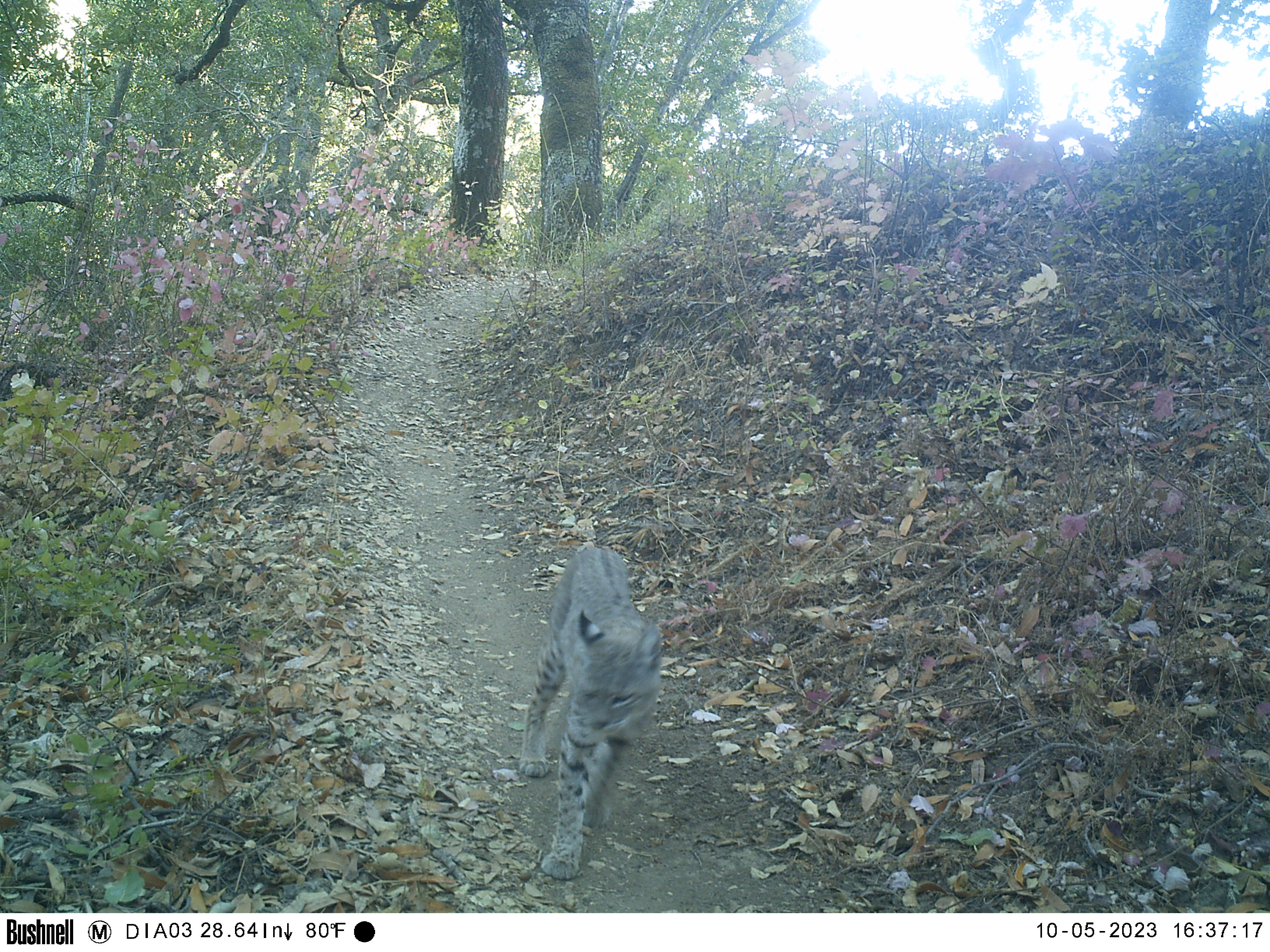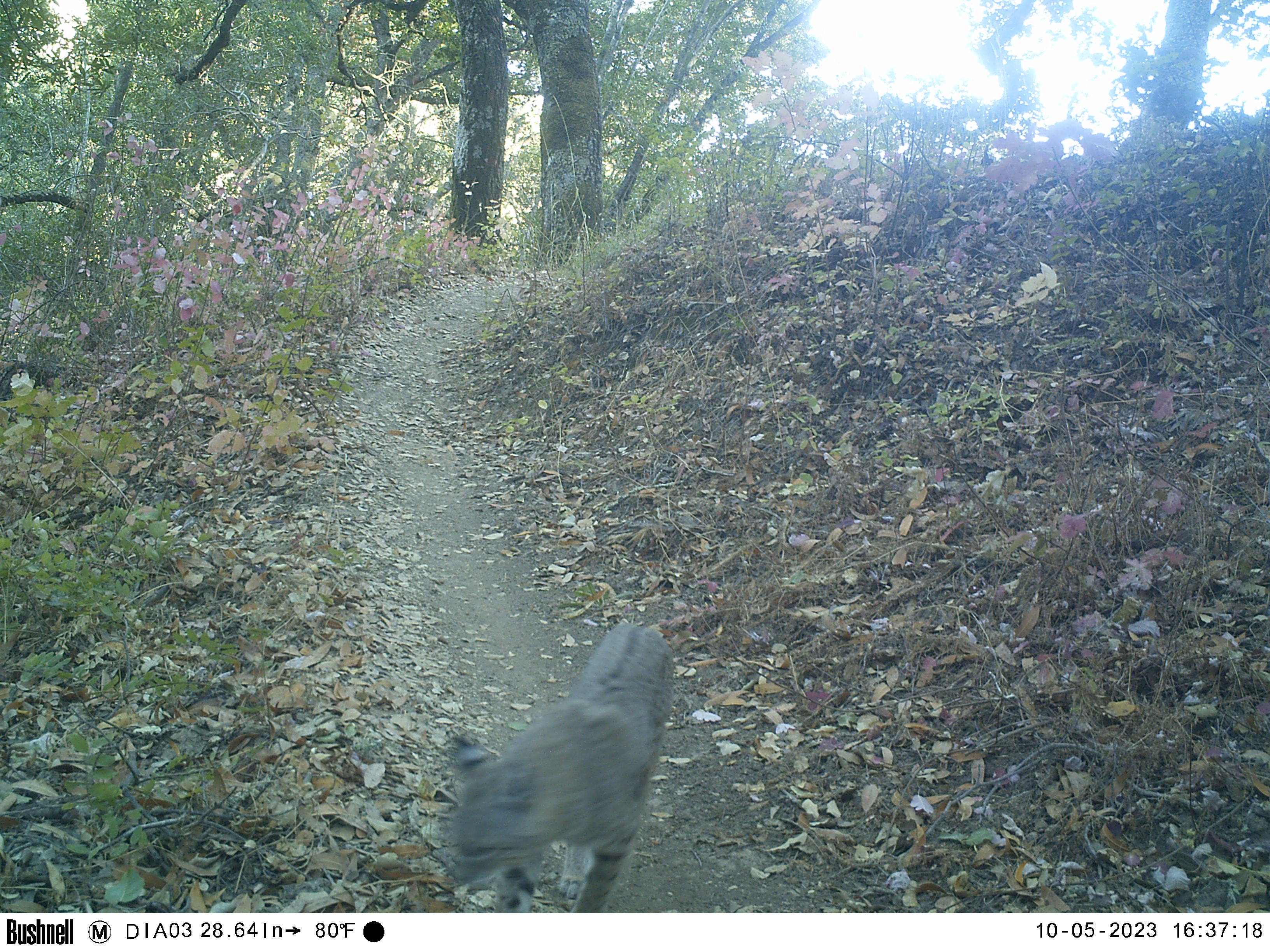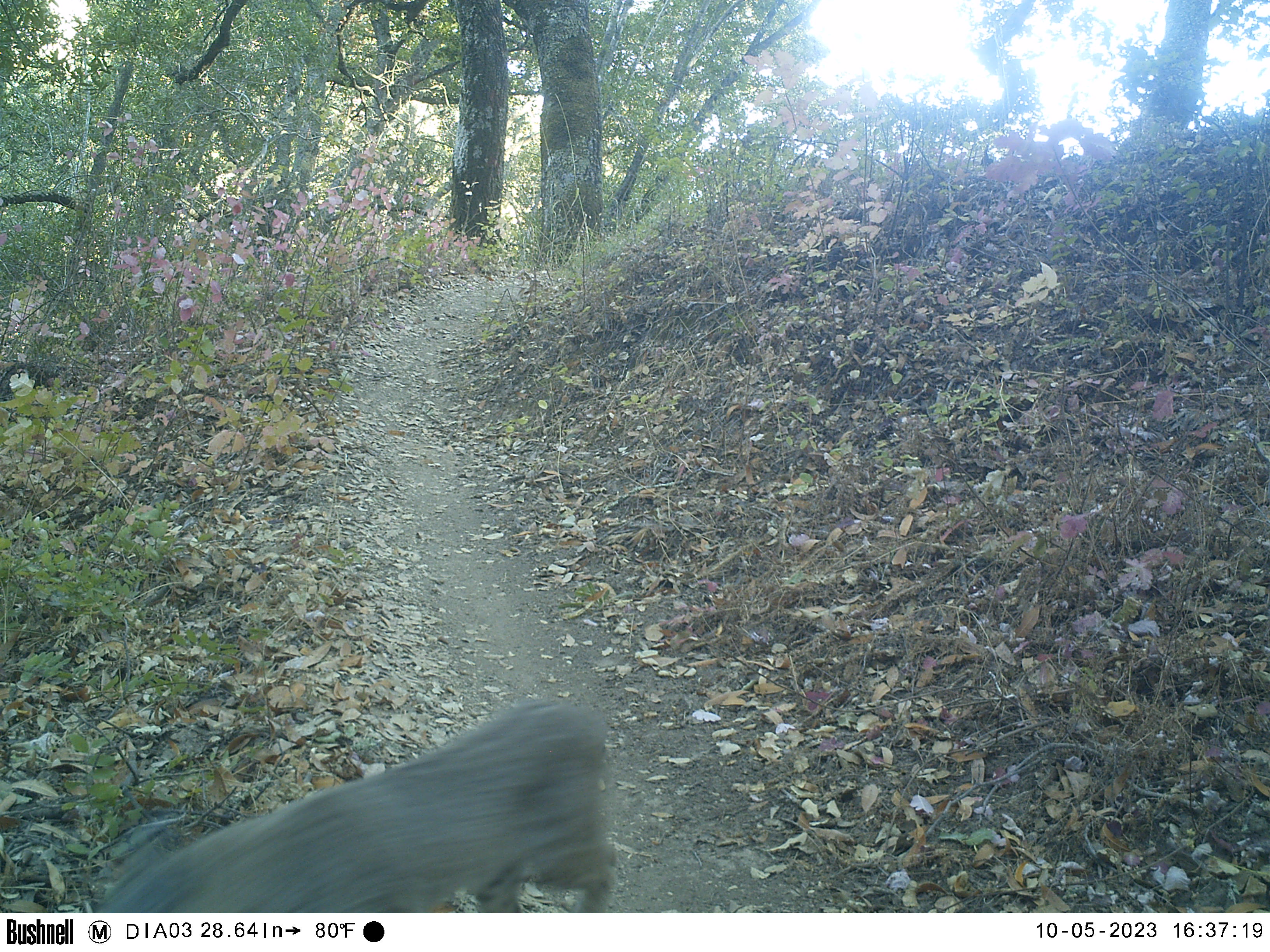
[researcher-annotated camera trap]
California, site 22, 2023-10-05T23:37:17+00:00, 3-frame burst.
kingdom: Animalia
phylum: Chordata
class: Mammalia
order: Carnivora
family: Felidae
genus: Lynx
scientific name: Lynx rufus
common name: bobcat